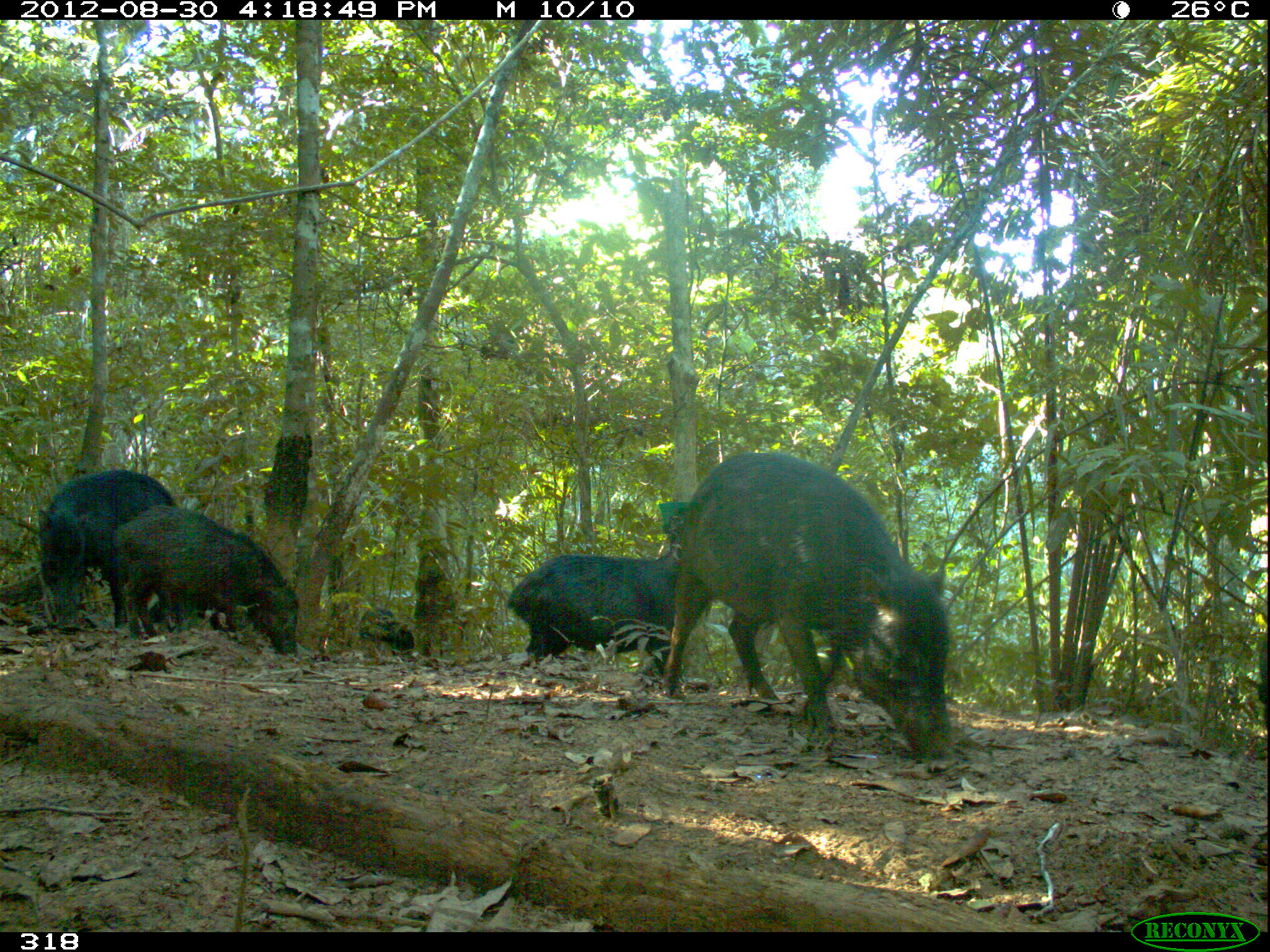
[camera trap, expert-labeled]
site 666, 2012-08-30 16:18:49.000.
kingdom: Animalia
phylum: Chordata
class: Mammalia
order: Artiodactyla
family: Tayassuidae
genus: Tayassu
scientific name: Tayassu pecari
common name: white-lipped peccary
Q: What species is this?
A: Tayassu pecari (white-lipped peccary).